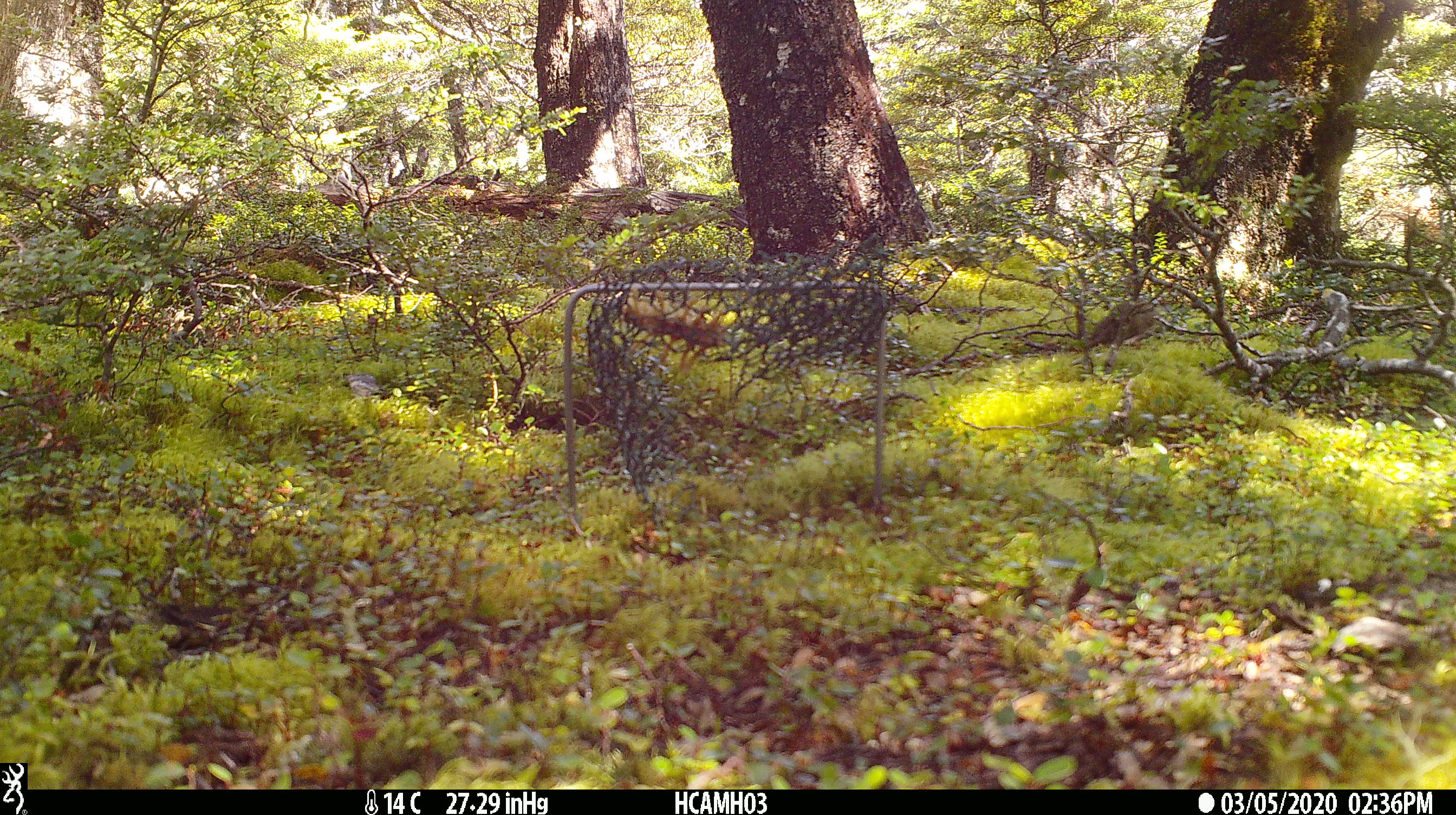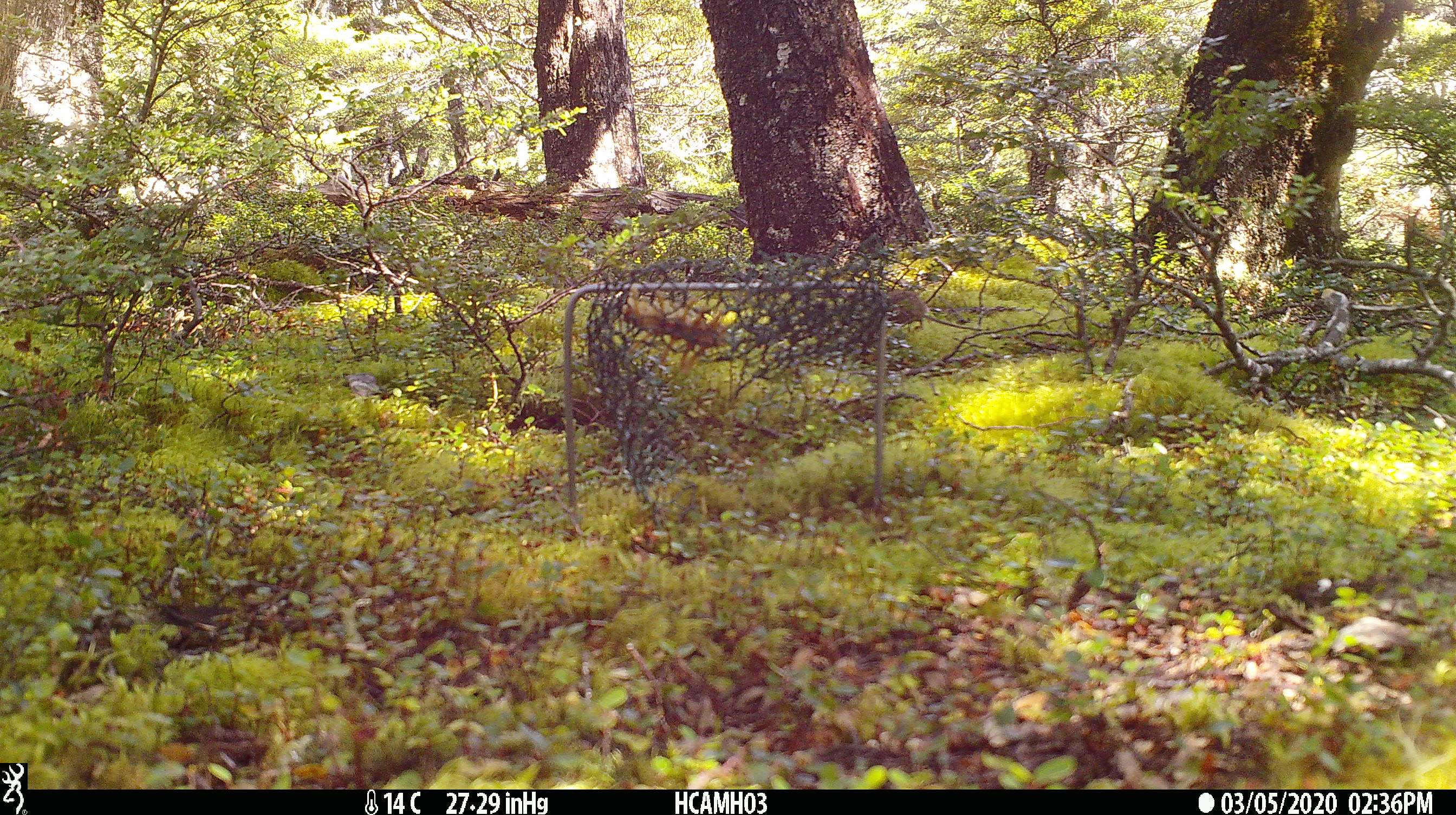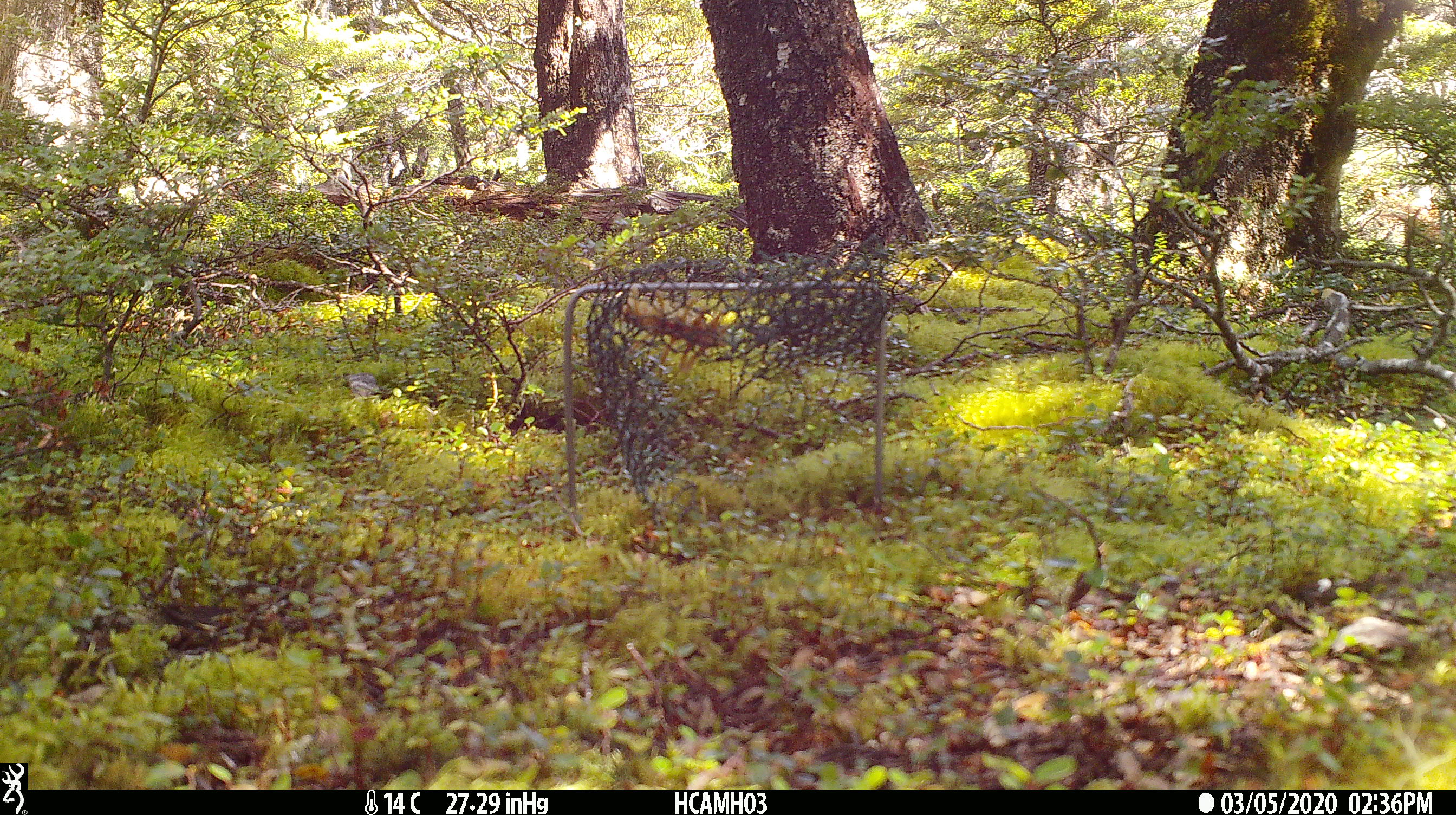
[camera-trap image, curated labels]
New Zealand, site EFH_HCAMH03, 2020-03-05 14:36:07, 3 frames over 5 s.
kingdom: Animalia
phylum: Chordata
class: Mammalia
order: Rodentia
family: Muridae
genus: Mus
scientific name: Mus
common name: mouse